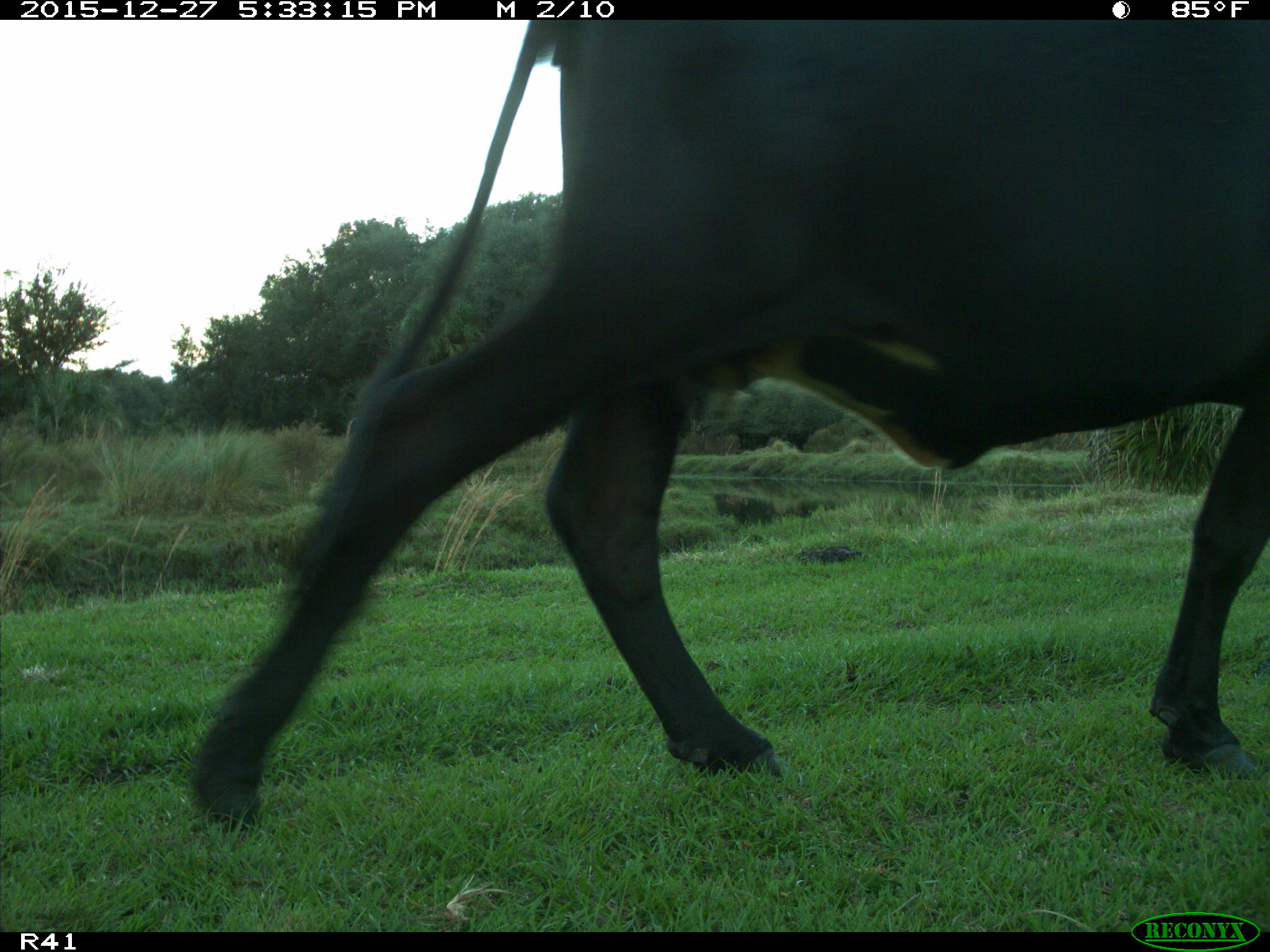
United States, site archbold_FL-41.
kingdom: Animalia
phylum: Chordata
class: Mammalia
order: Artiodactyla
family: Bovidae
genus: Bos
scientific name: Bos taurus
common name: domestic cow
Bos taurus (domestic cow).